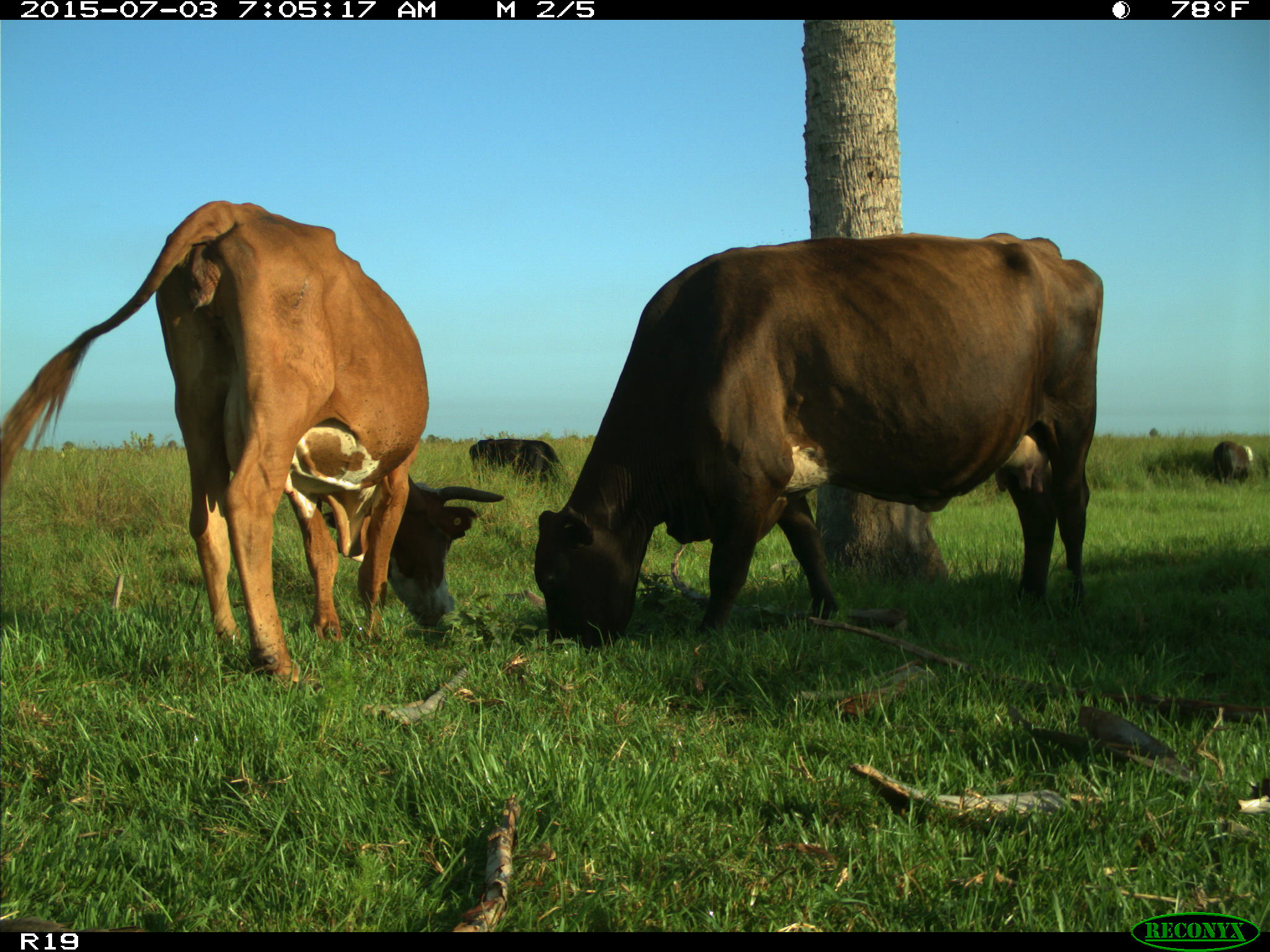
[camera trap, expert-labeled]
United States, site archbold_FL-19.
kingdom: Animalia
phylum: Chordata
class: Mammalia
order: Artiodactyla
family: Bovidae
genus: Bos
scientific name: Bos taurus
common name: domestic cow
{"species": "Bos taurus (domestic cow)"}